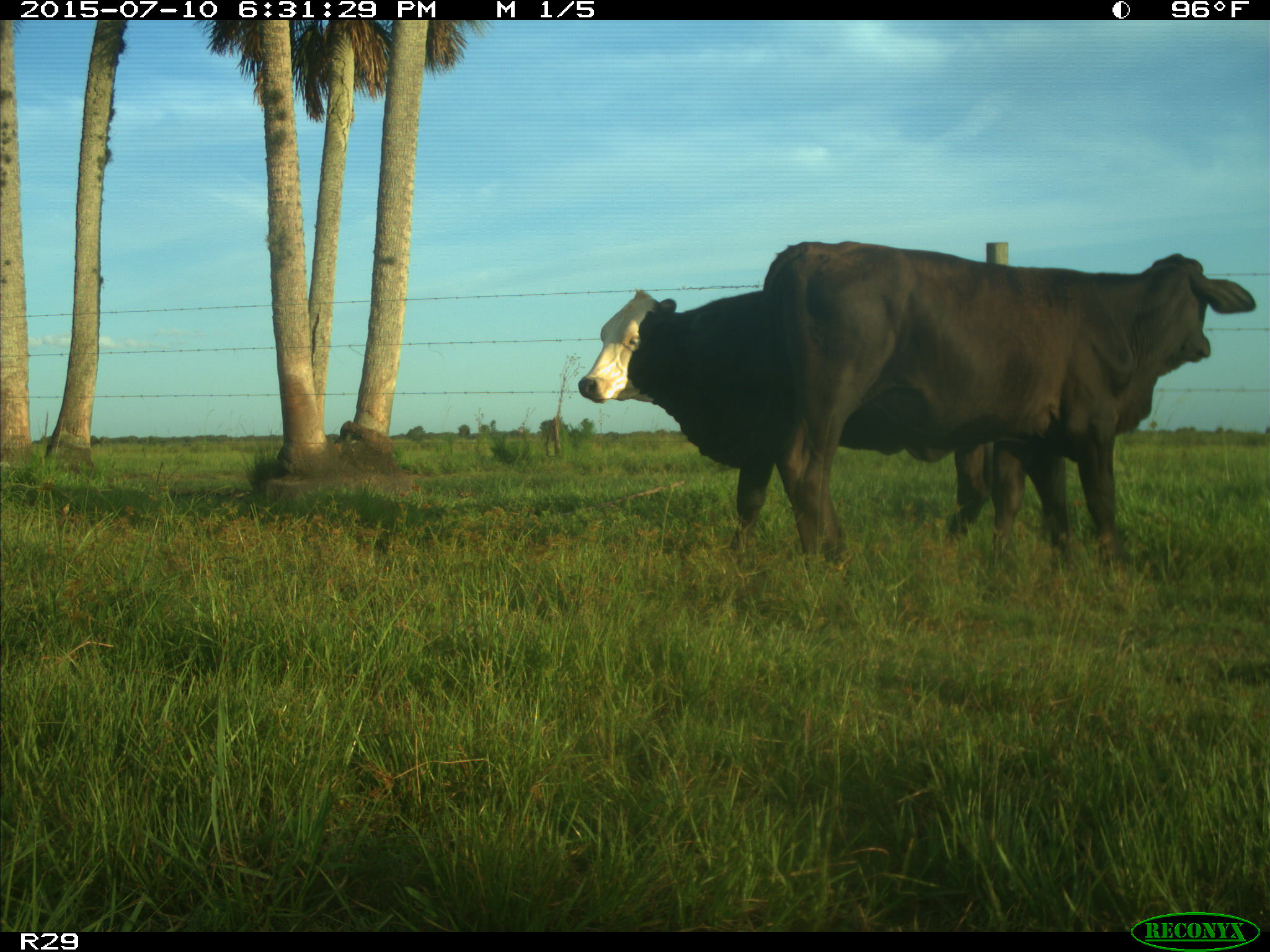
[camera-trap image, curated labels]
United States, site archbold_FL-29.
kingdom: Animalia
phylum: Chordata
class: Mammalia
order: Artiodactyla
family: Bovidae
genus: Bos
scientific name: Bos taurus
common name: domestic cow